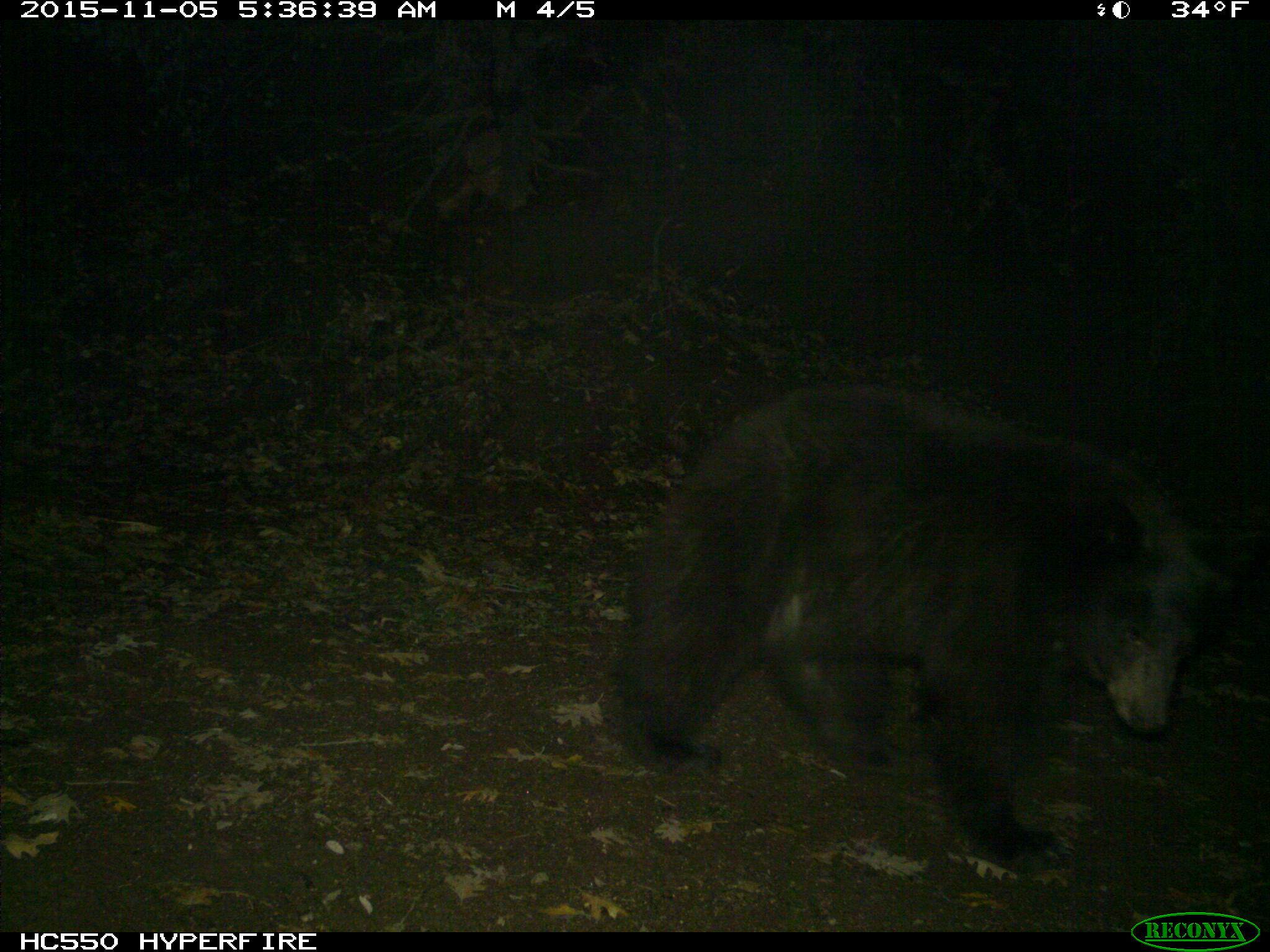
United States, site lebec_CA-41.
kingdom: Animalia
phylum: Chordata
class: Mammalia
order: Carnivora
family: Ursidae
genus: Ursus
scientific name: Ursus americanus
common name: american black bear